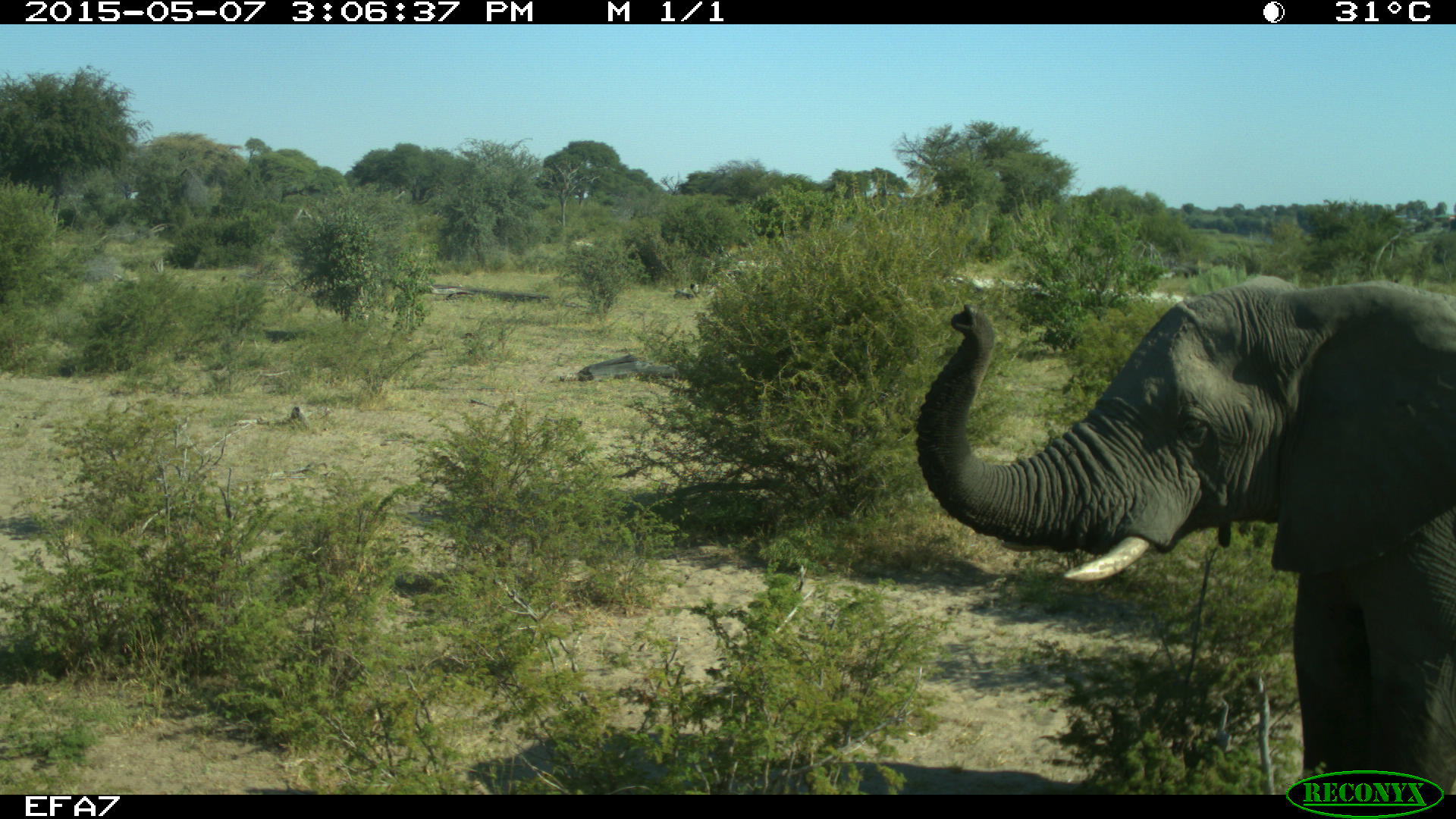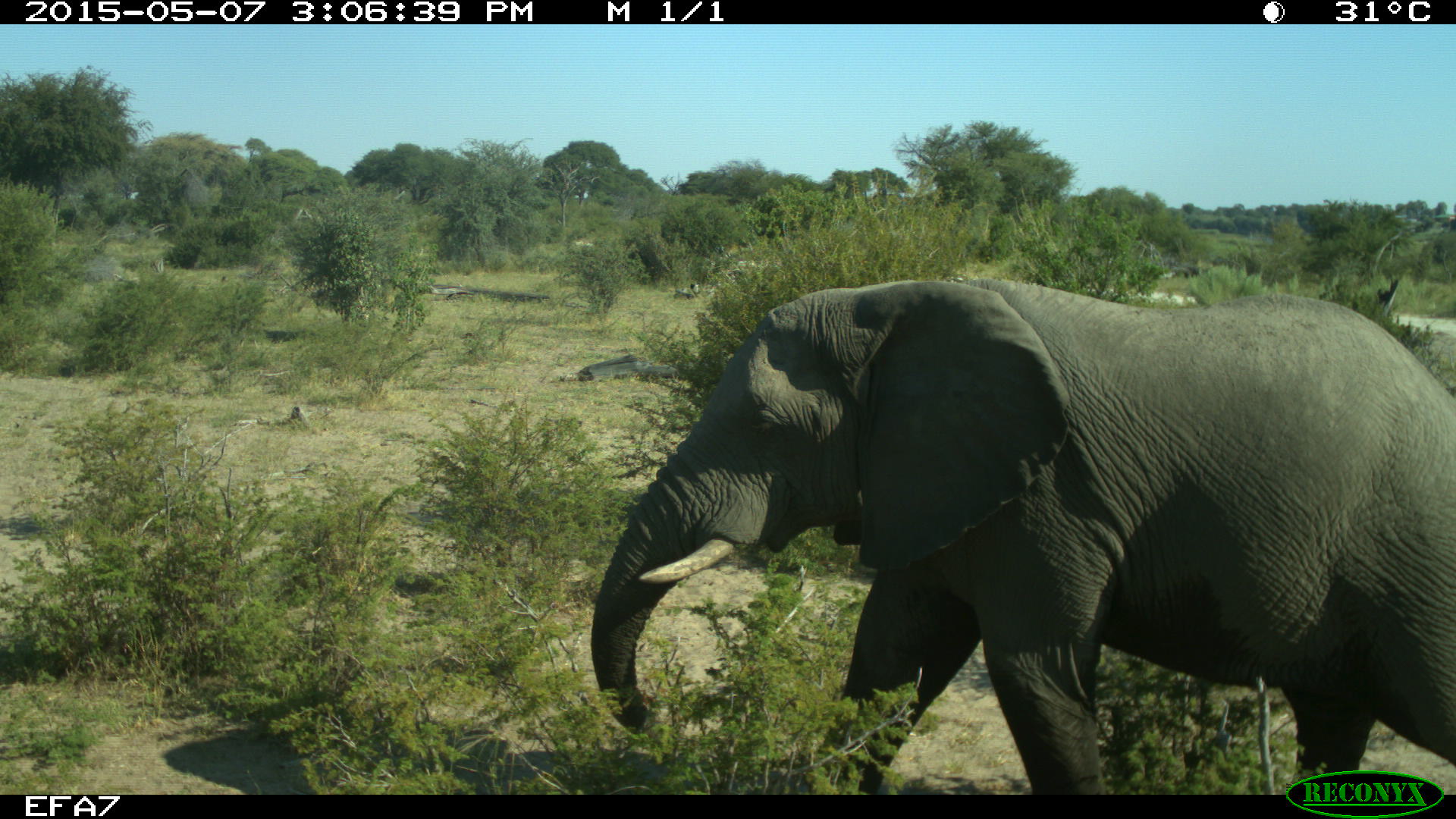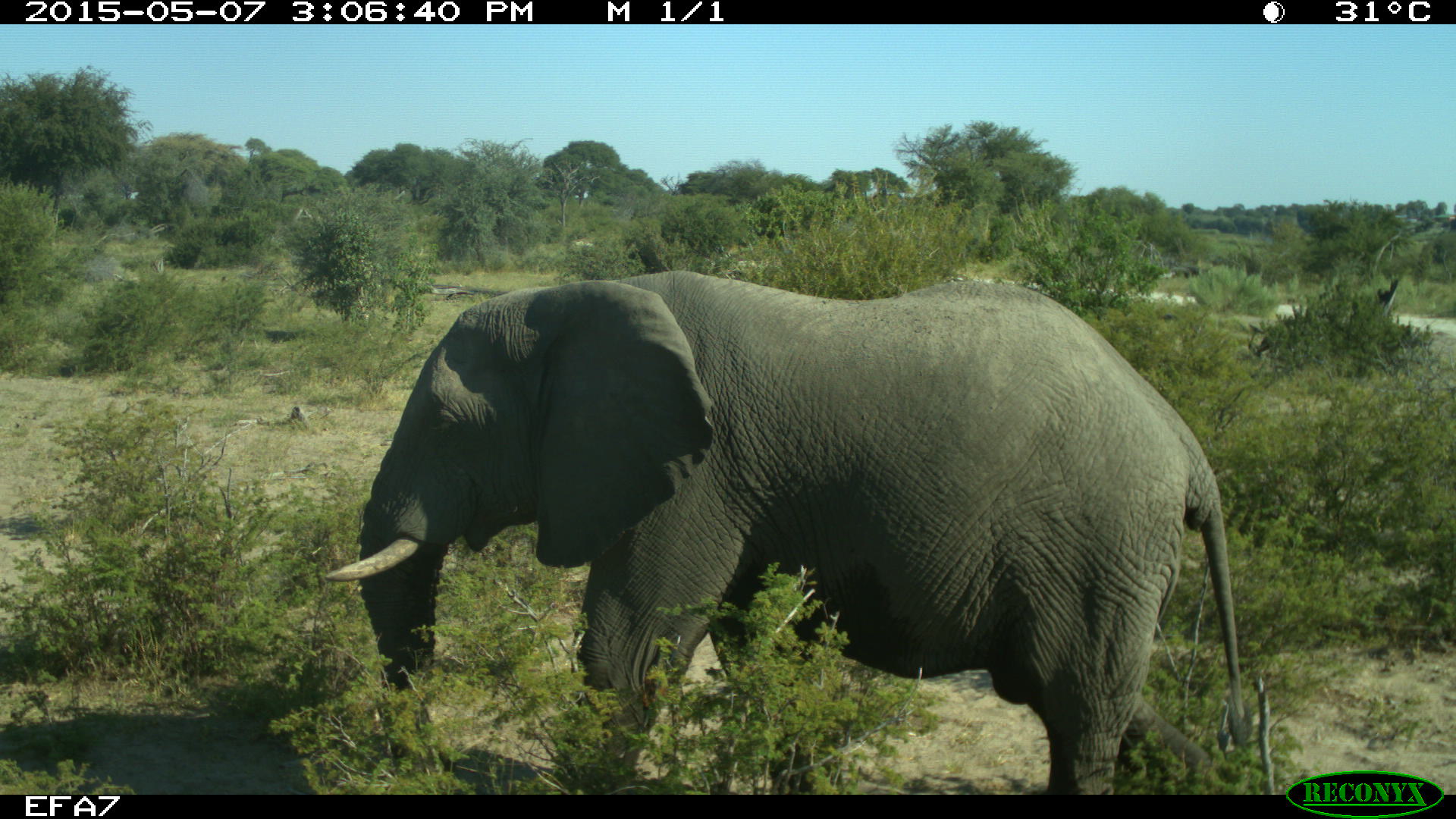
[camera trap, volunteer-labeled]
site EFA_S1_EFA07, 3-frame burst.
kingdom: Animalia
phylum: Chordata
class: Mammalia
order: Proboscidea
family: Elephantidae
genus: Loxodonta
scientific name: Loxodonta africana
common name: african bush elephant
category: elephant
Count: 1.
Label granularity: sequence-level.